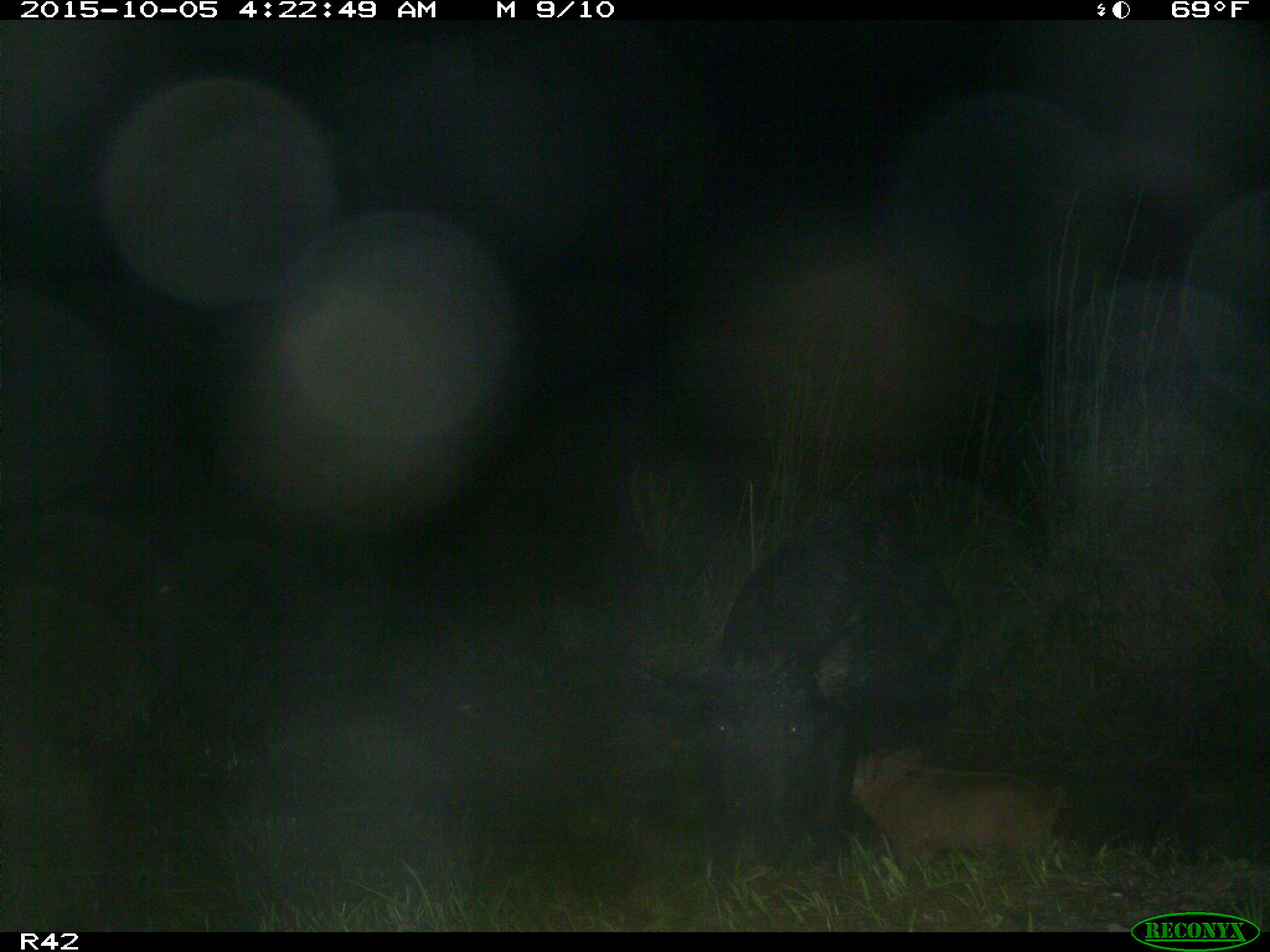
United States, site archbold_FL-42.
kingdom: Animalia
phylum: Chordata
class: Mammalia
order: Artiodactyla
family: Suidae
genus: Sus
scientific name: Sus scrofa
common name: wild boar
Sus scrofa (wild boar).